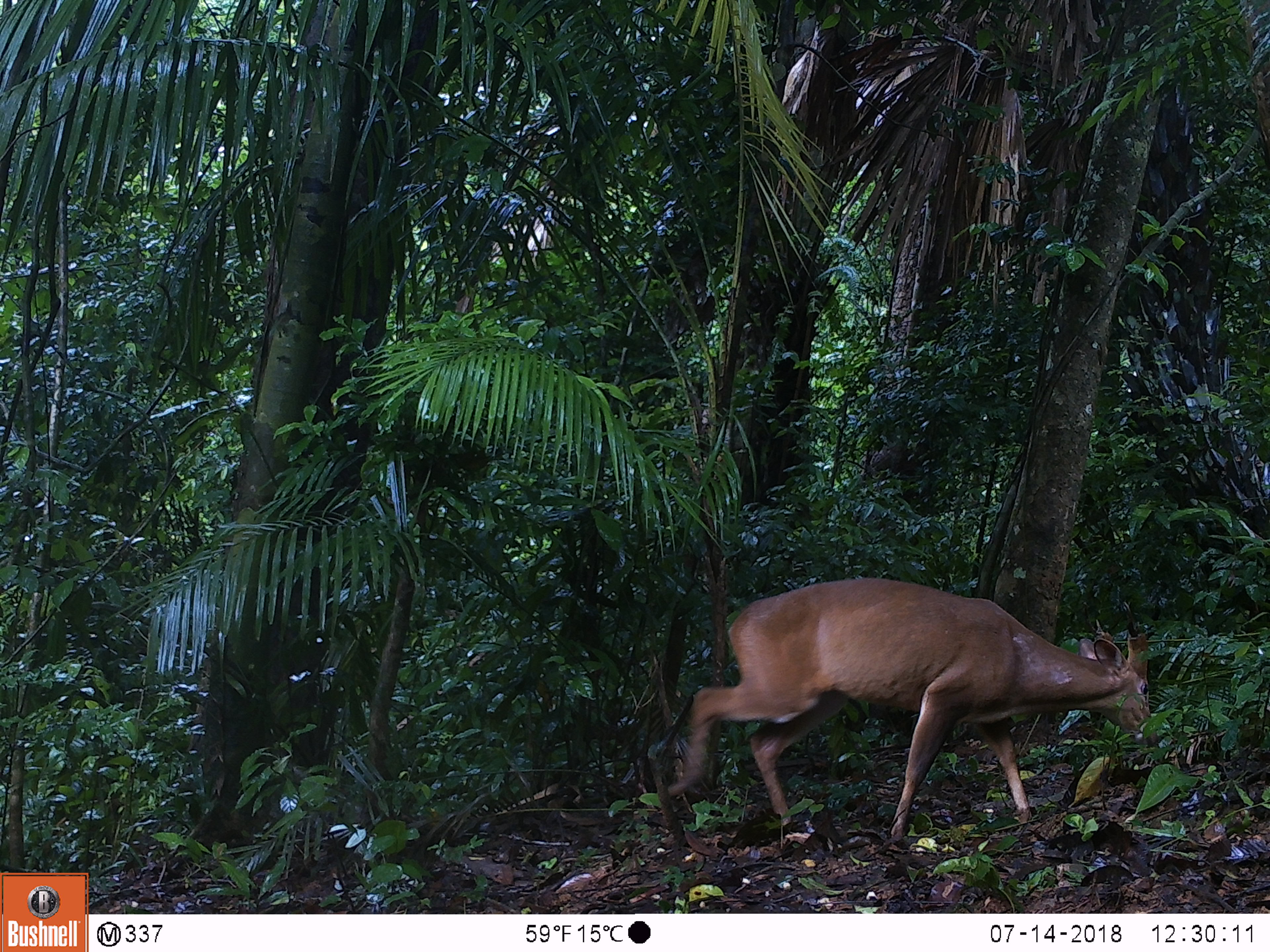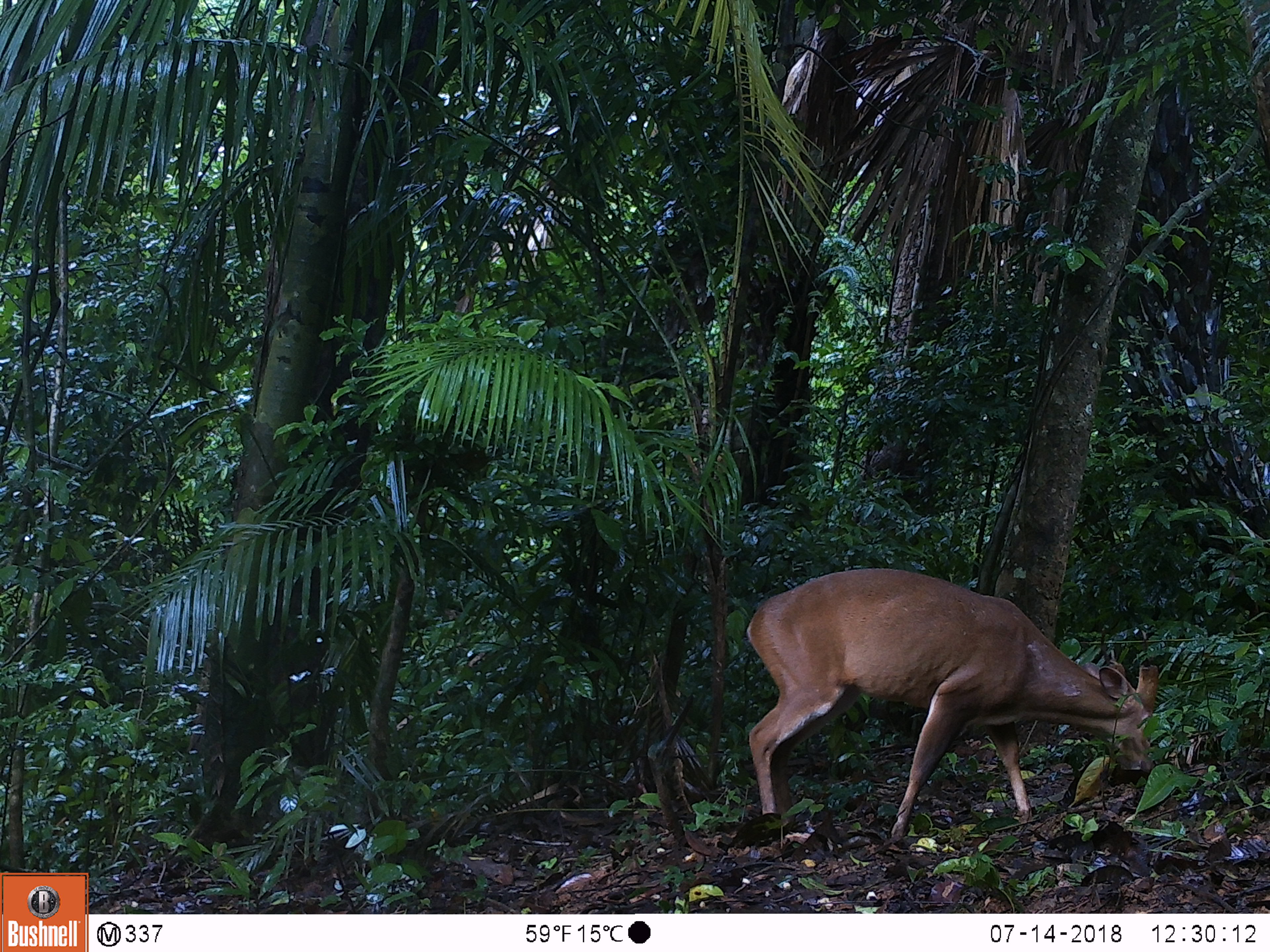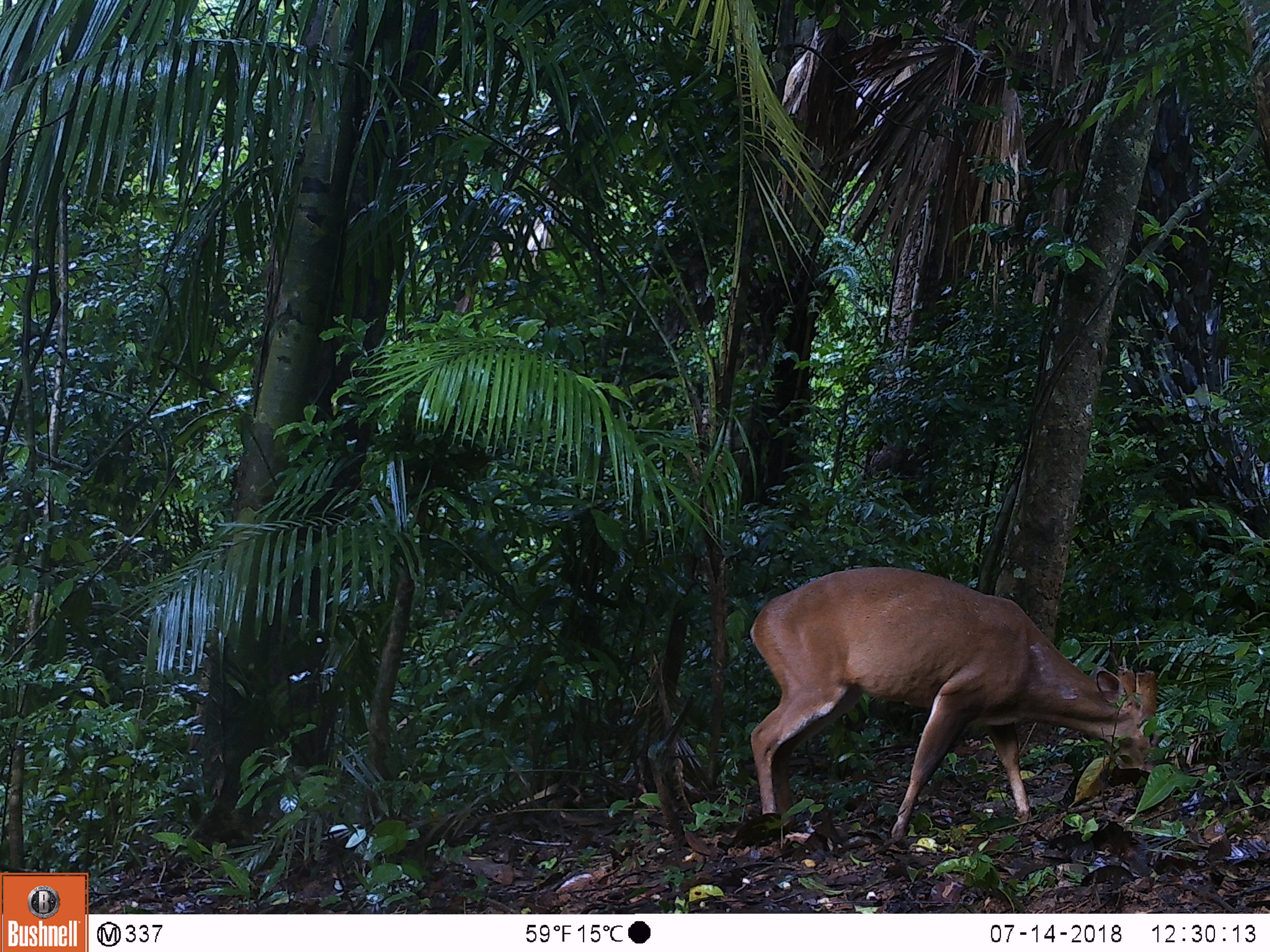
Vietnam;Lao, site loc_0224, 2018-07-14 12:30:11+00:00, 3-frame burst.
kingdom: Animalia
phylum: Chordata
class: Mammalia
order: Artiodactyla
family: Cervidae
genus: Muntiacus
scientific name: Muntiacus vuquangensis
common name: large-antlered muntjac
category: large antlered muntjac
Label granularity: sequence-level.